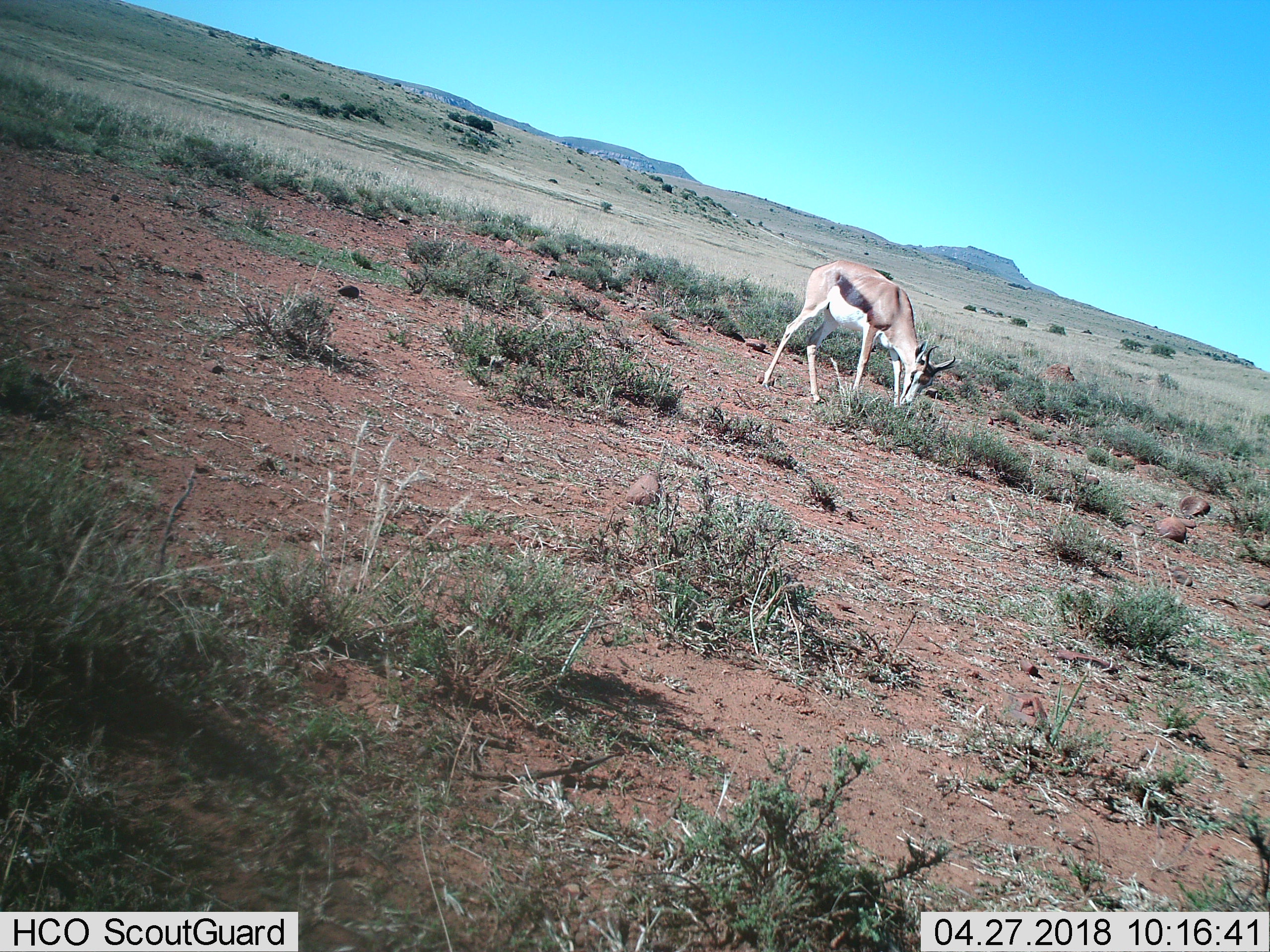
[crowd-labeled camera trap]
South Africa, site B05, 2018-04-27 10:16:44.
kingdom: Animalia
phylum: Chordata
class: Mammalia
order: Artiodactyla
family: Bovidae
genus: Antidorcas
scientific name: Antidorcas marsupialis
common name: springbok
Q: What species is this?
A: Springbok (Antidorcas marsupialis).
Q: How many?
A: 1.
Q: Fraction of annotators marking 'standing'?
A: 0%.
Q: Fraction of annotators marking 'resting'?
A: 0%.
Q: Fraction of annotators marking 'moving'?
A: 0%.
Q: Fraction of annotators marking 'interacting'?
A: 0%.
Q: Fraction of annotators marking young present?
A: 0%.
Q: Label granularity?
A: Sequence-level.